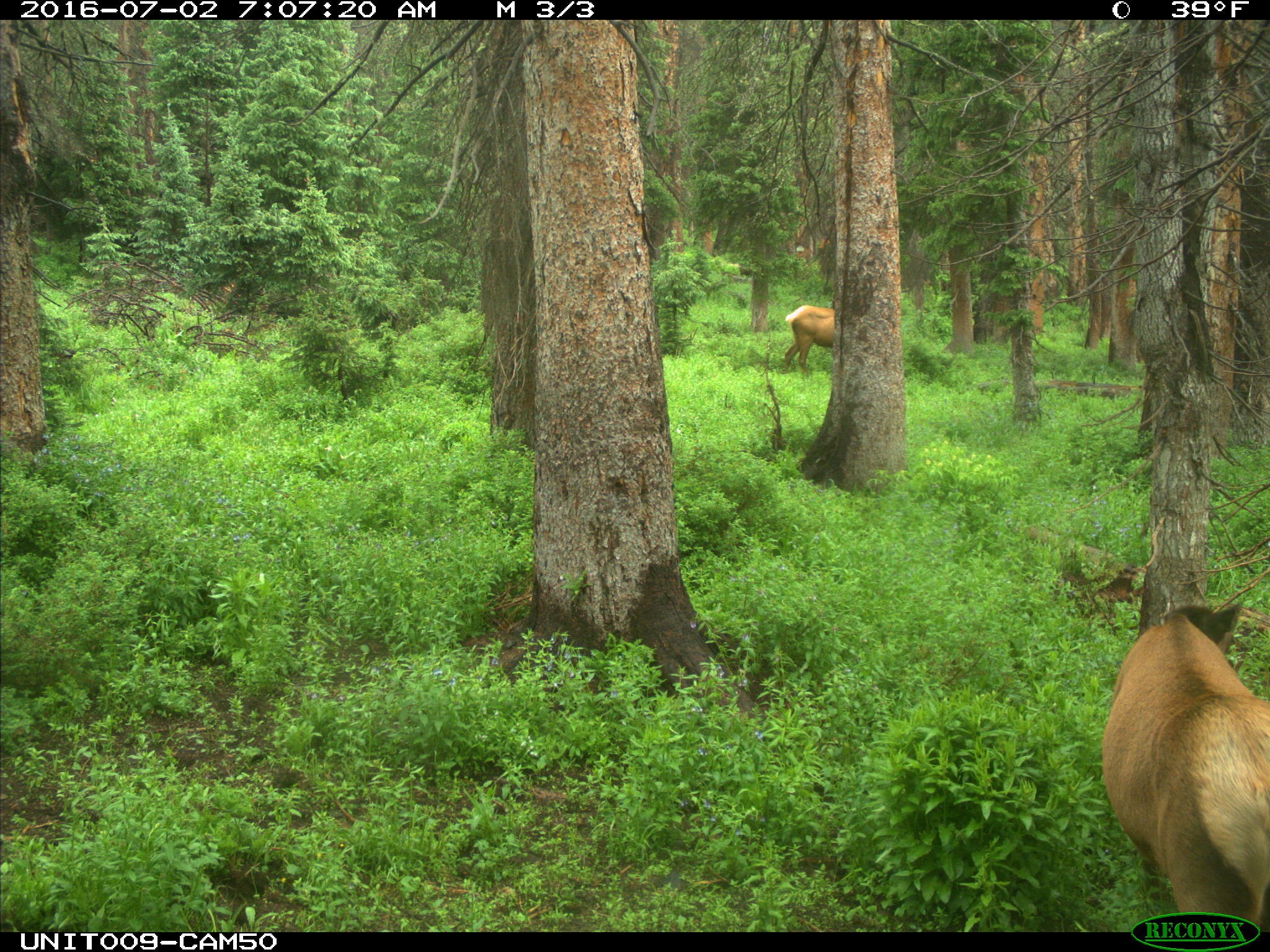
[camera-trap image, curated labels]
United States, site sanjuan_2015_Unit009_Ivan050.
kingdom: Animalia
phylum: Chordata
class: Mammalia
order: Artiodactyla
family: Cervidae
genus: Cervus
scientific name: Cervus elaphus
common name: red deer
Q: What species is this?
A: Cervus elaphus (red deer).